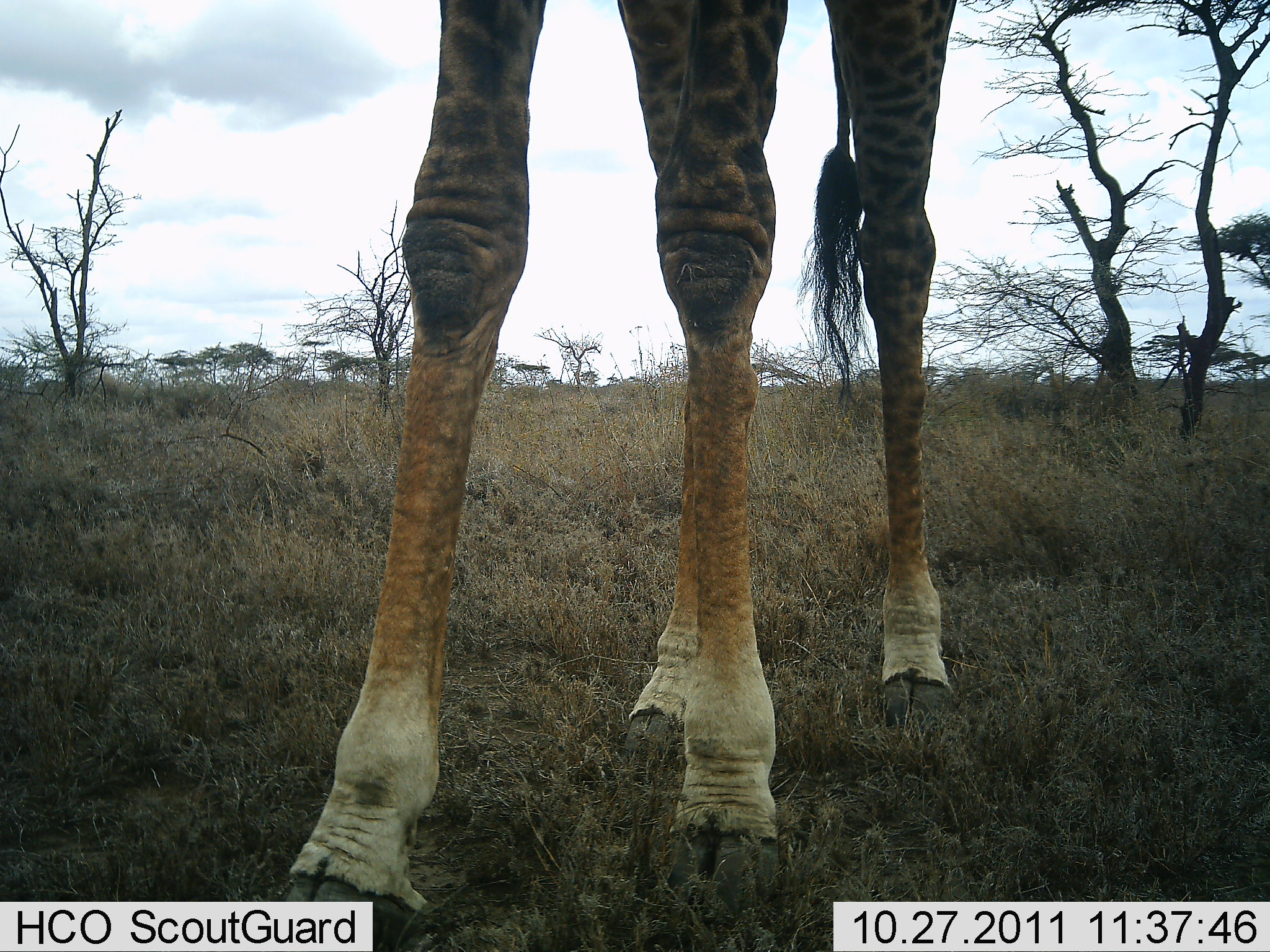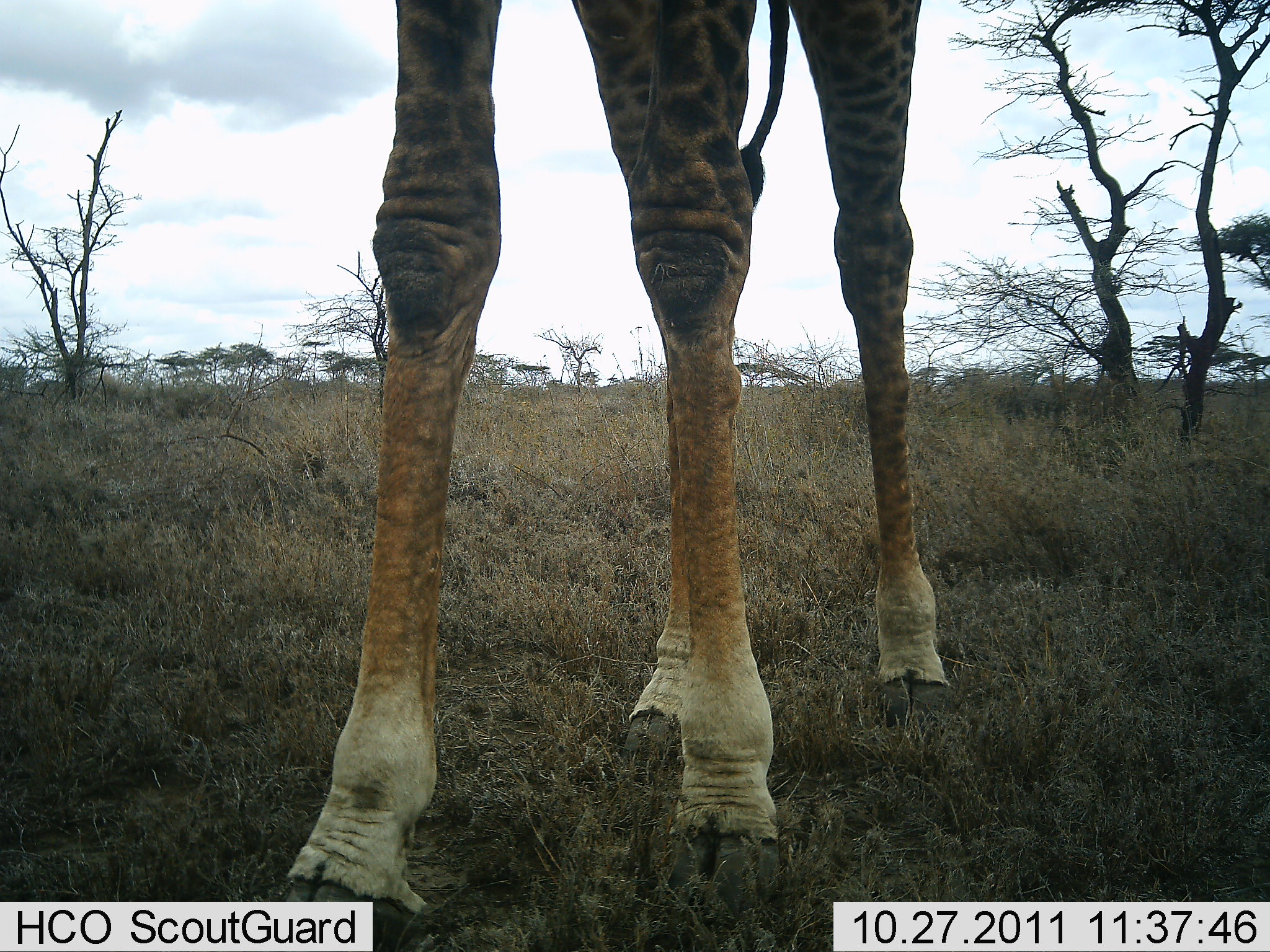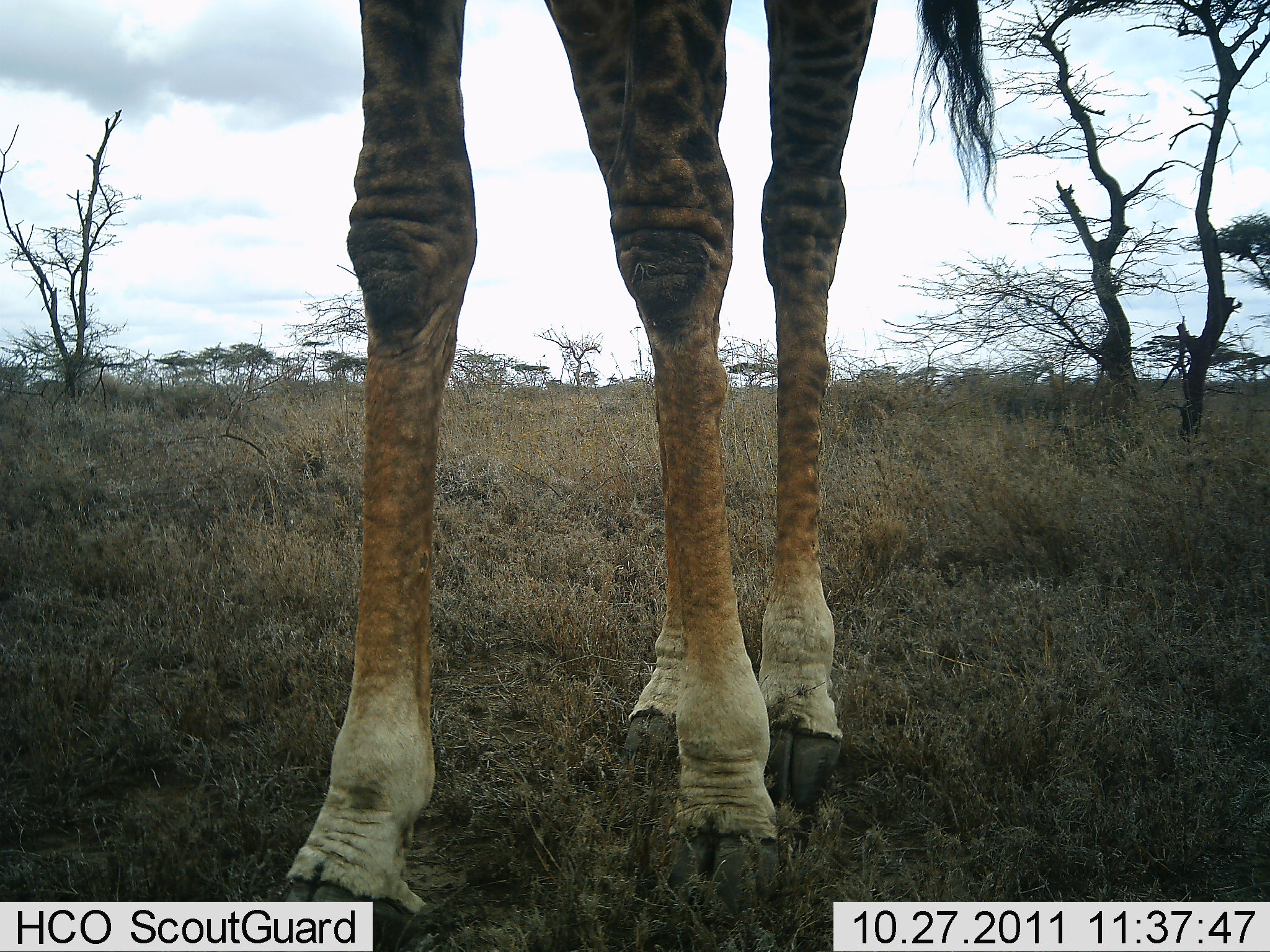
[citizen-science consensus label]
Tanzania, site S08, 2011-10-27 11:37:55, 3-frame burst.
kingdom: Animalia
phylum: Chordata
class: Mammalia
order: Artiodactyla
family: Giraffidae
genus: Giraffa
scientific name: Giraffa camelopardalis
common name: giraffe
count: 1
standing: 80%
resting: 0%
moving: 20%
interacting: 0%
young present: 0%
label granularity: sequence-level